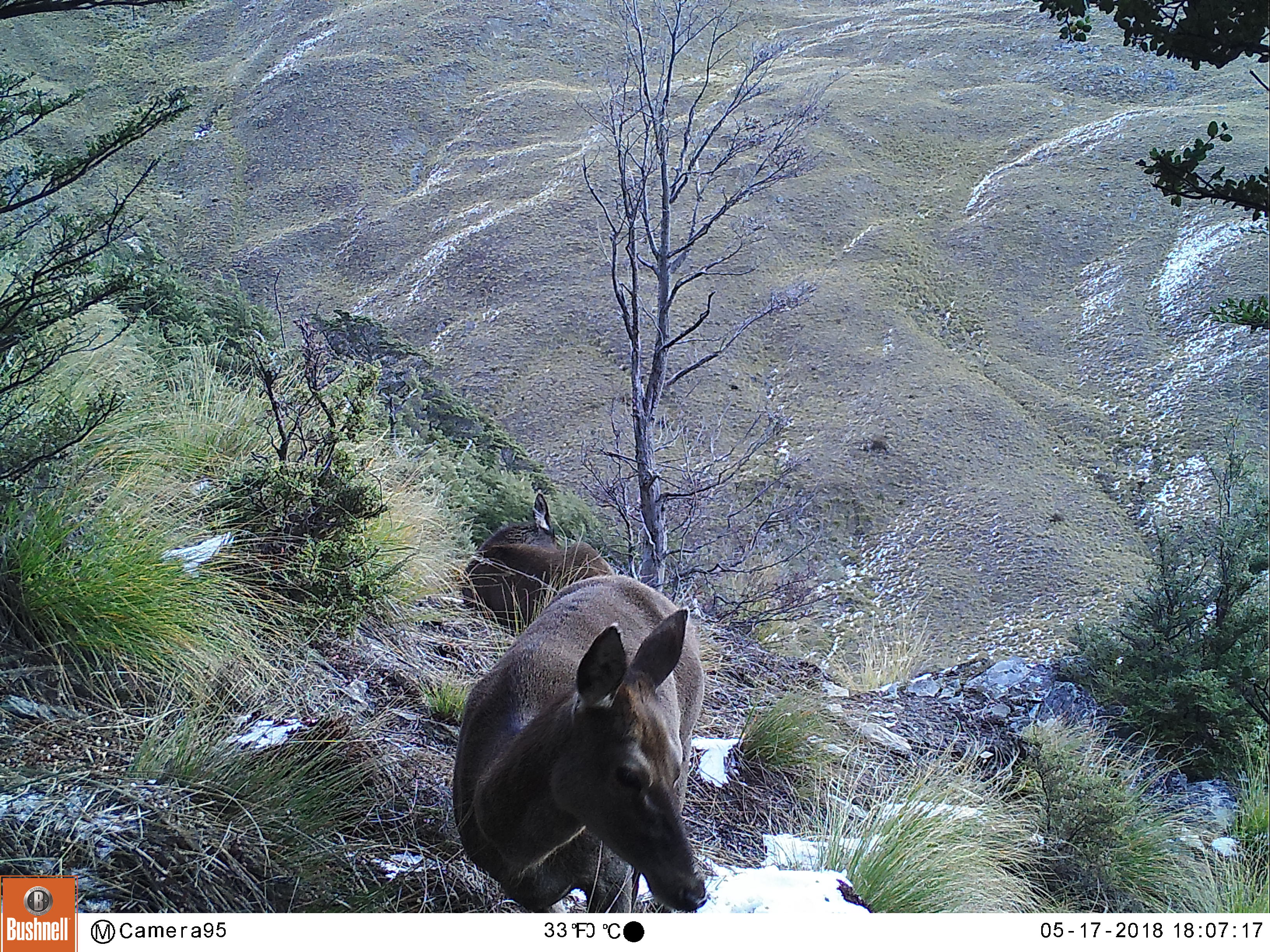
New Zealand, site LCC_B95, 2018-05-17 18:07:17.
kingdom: Animalia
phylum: Chordata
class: Mammalia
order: Artiodactyla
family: Cervidae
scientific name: Cervidae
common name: deer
Deer (Cervidae).